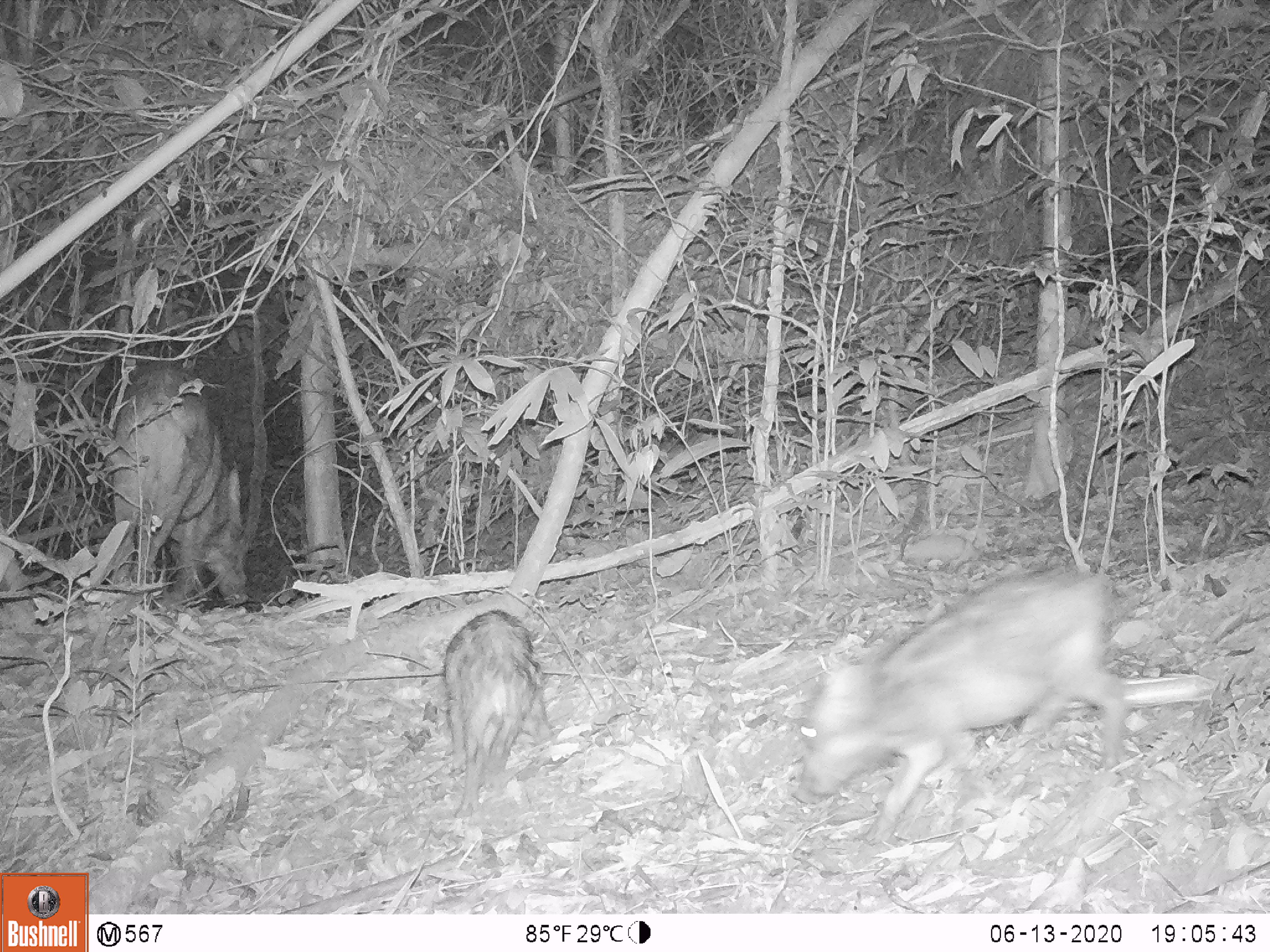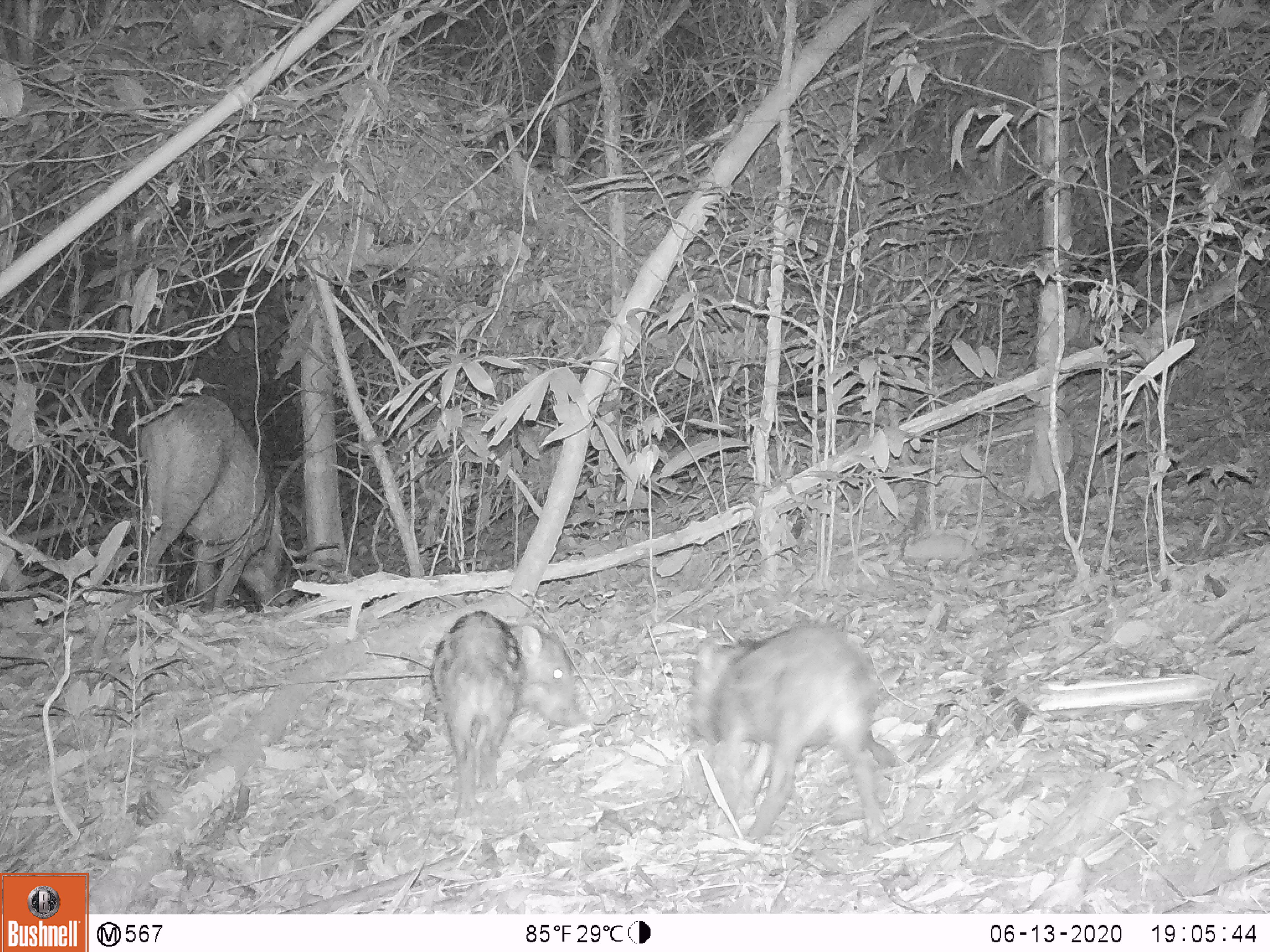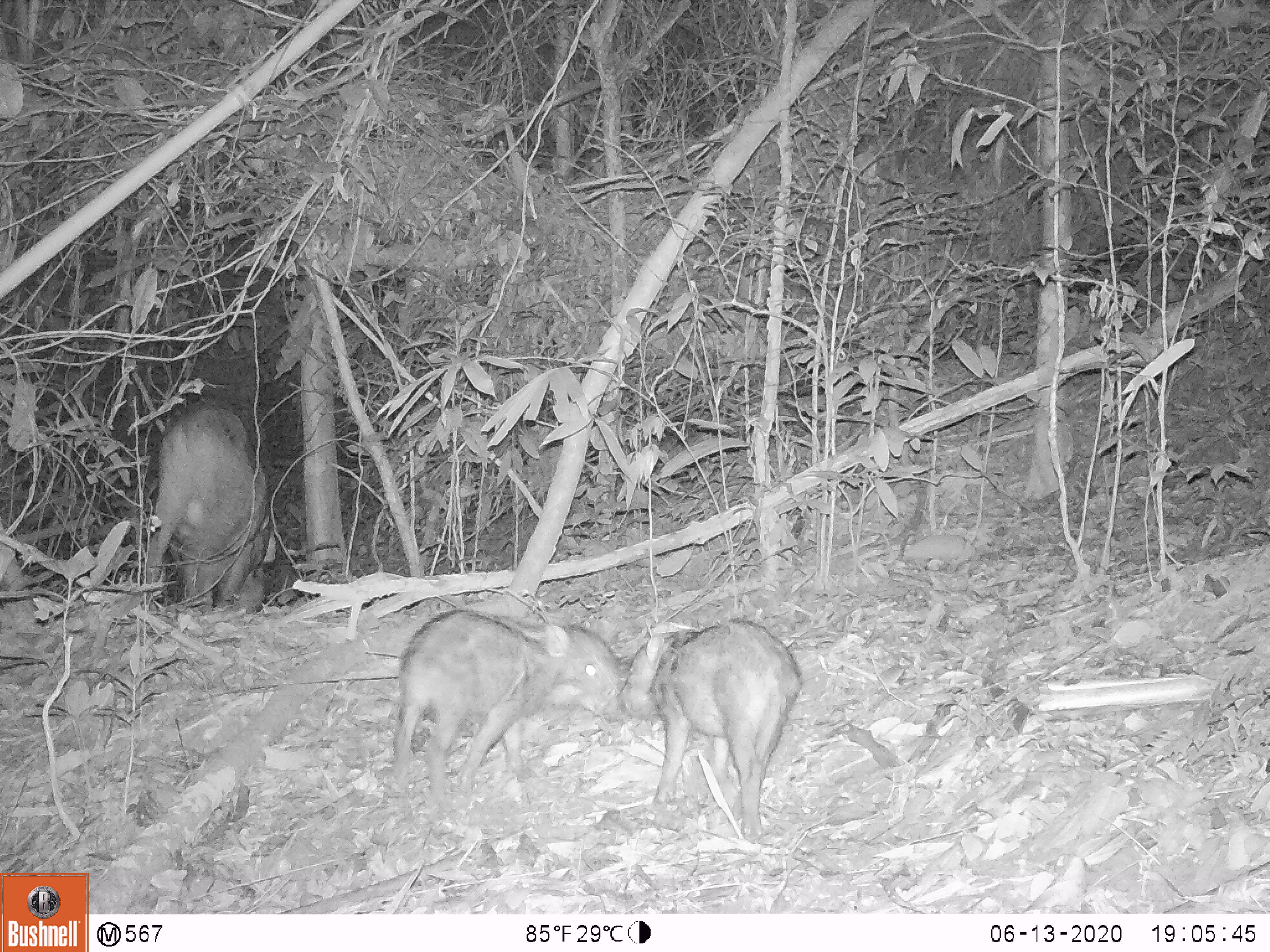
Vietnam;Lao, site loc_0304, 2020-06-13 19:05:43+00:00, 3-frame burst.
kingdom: Animalia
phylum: Chordata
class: Mammalia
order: Artiodactyla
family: Suidae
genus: Sus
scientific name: Sus scrofa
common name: eurasian wild pig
Eurasian wild pig (Sus scrofa). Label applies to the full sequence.